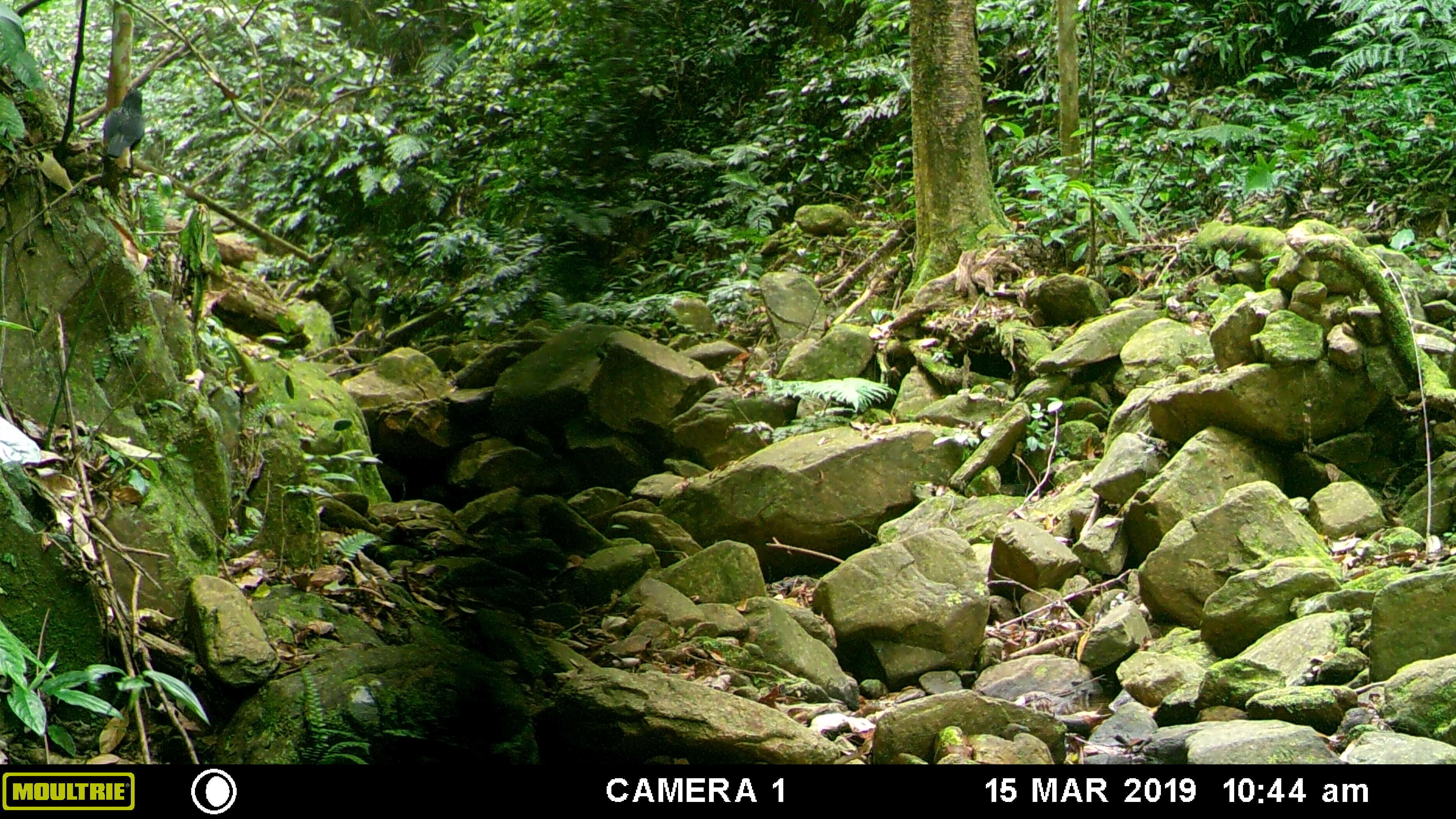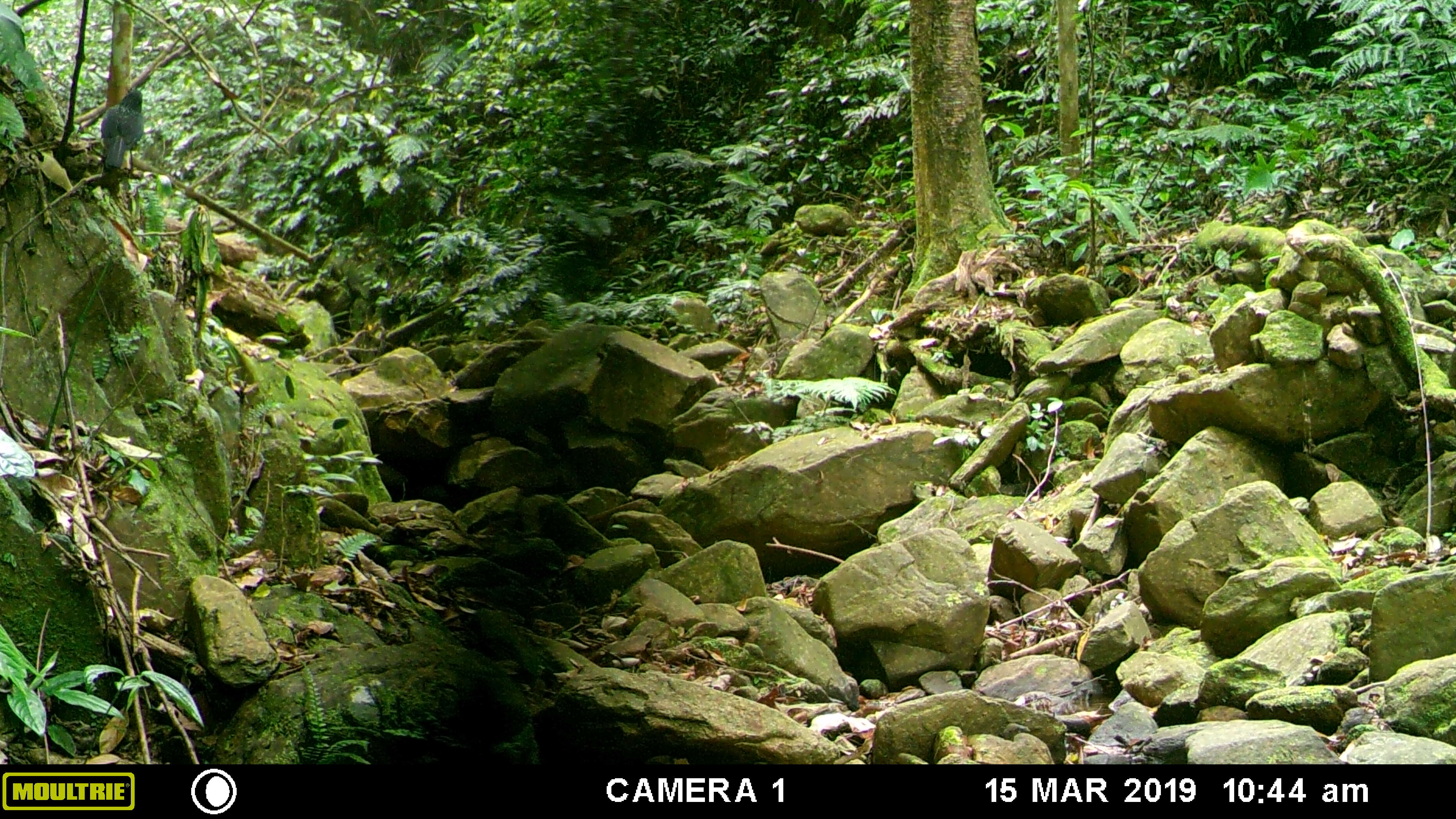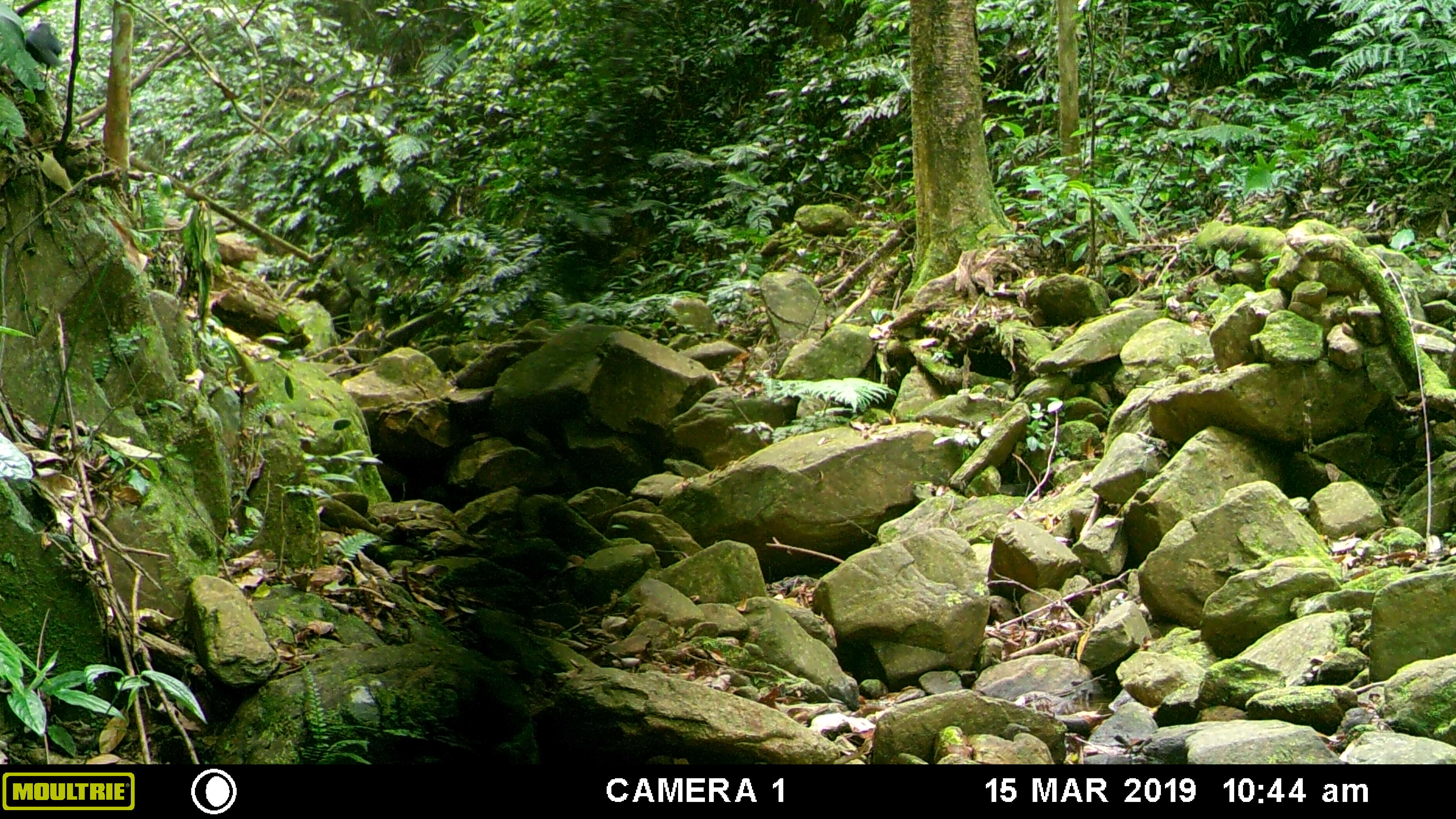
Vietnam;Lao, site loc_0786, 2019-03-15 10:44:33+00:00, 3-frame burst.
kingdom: Animalia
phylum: Chordata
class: Aves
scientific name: Aves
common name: bird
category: unidentified bird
Unidentified bird (bird) (Aves). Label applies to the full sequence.